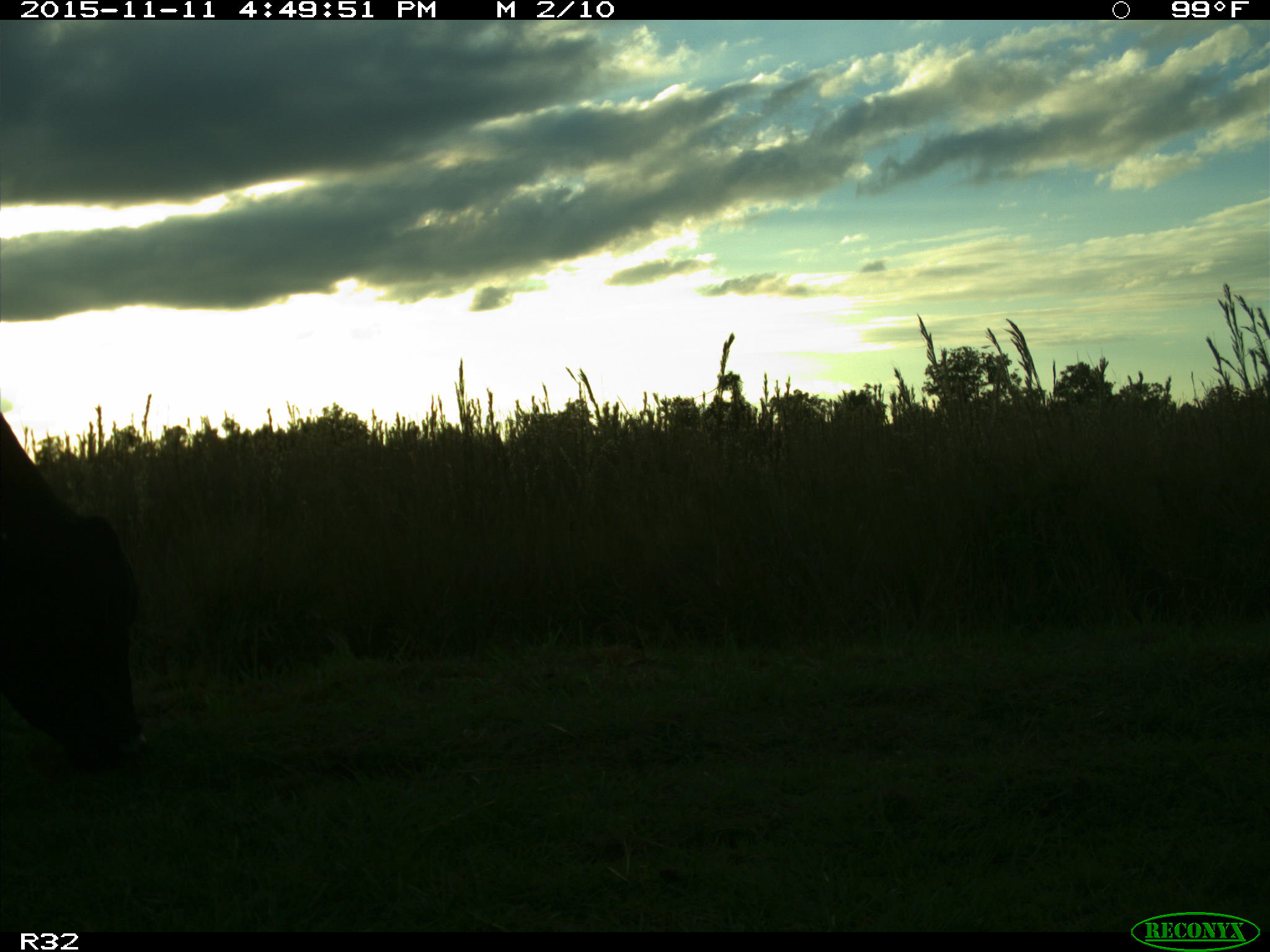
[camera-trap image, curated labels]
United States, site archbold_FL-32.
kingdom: Animalia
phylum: Chordata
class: Mammalia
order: Artiodactyla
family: Bovidae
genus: Bos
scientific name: Bos taurus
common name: domestic cow